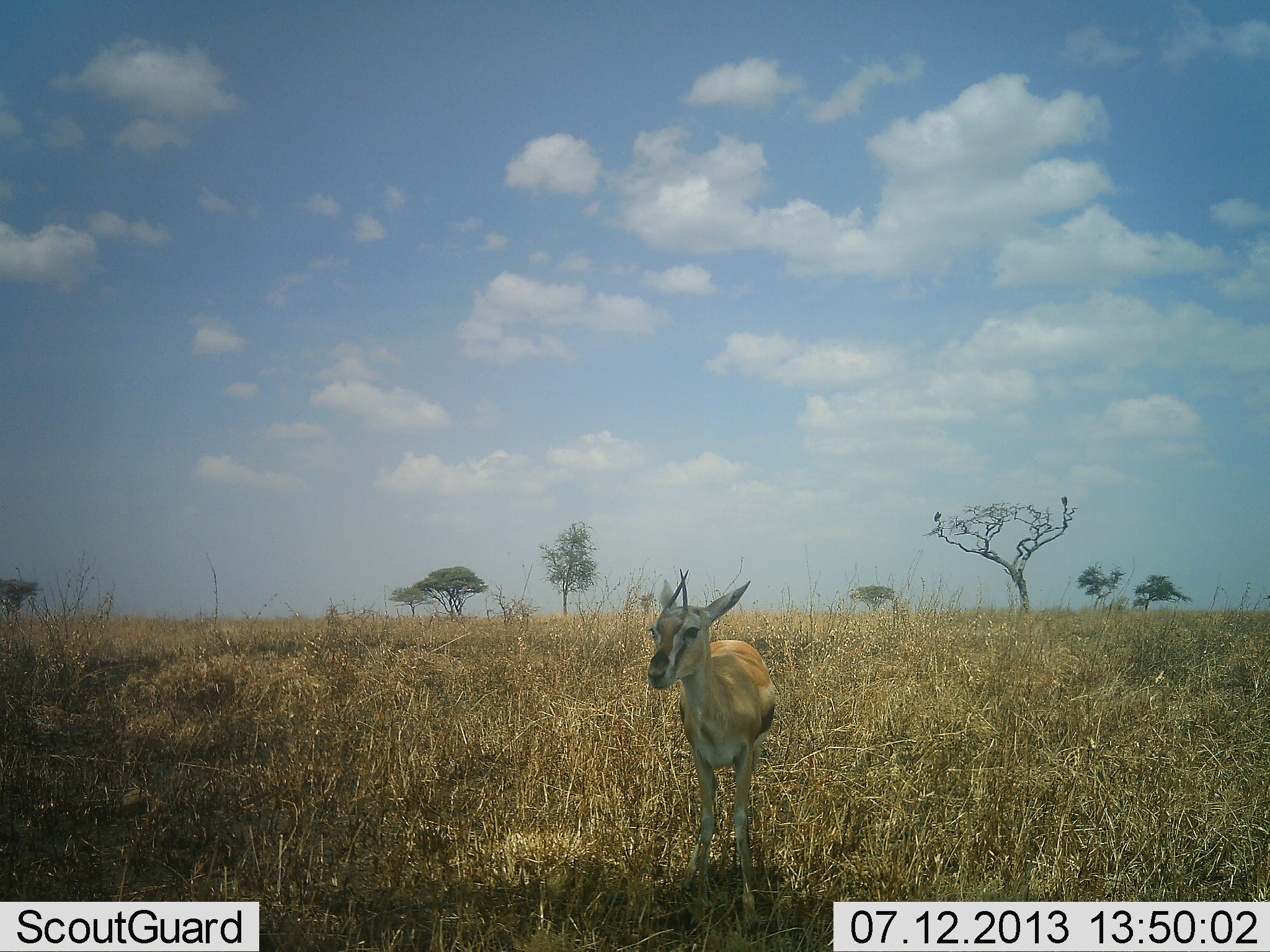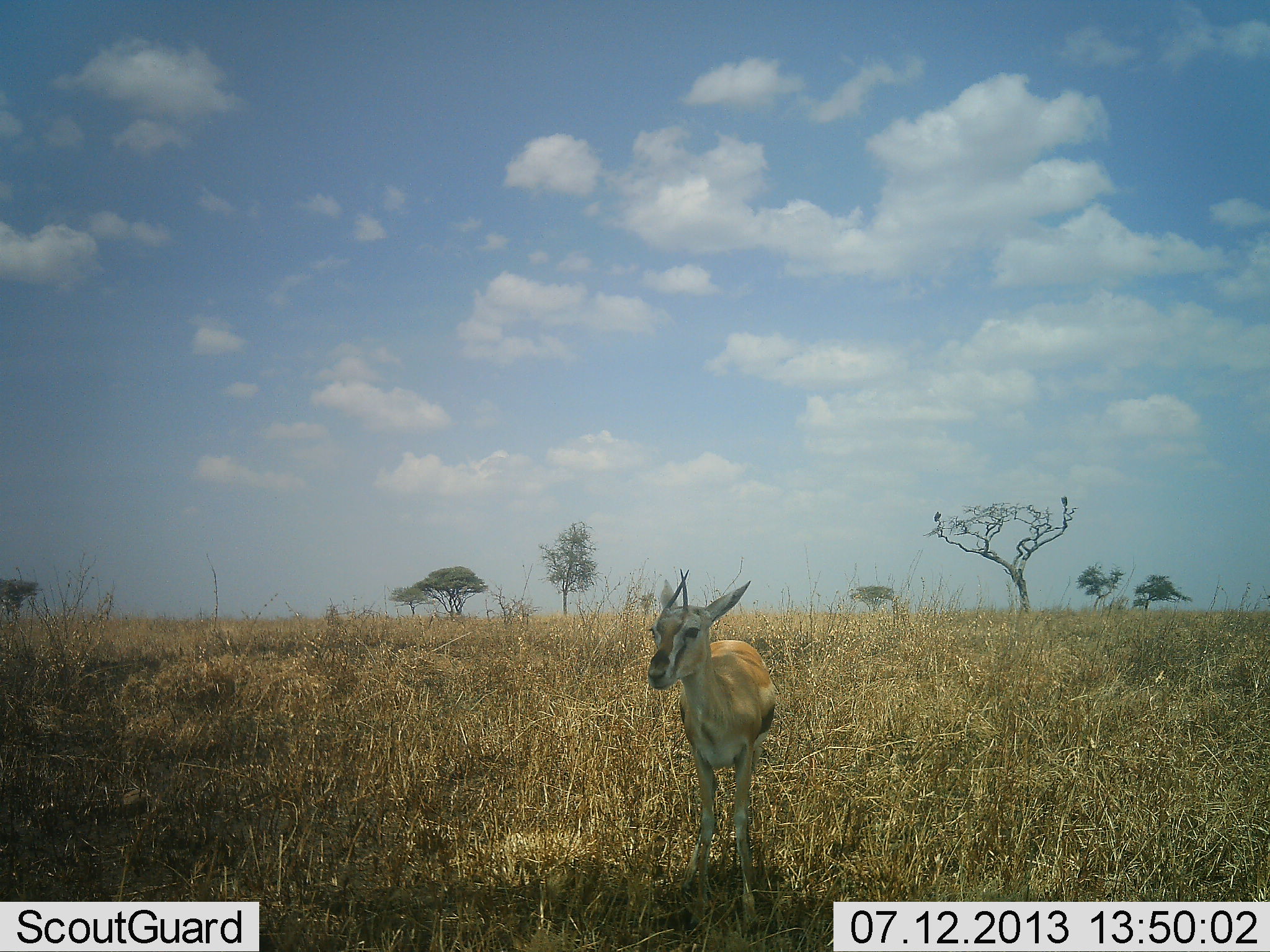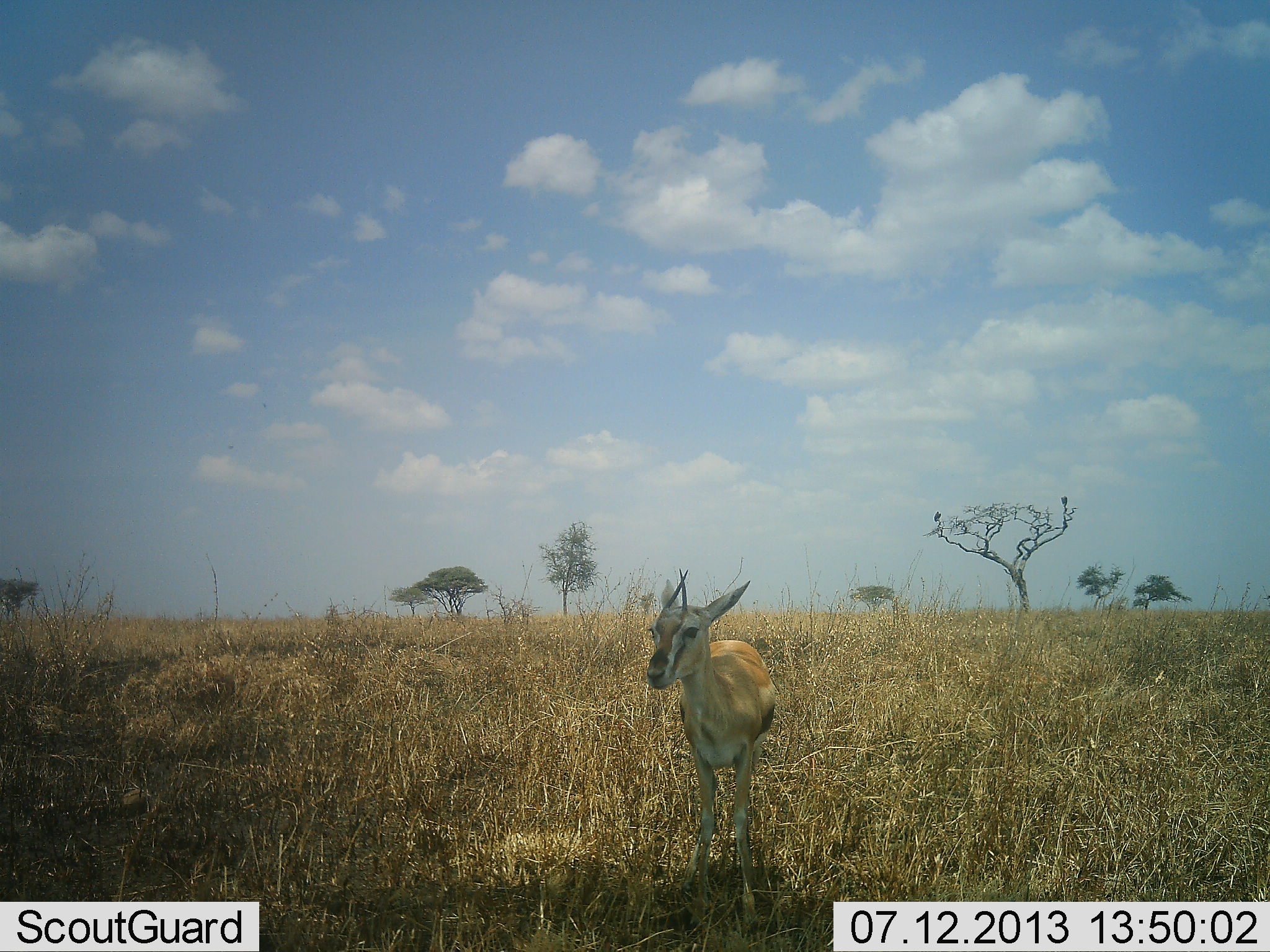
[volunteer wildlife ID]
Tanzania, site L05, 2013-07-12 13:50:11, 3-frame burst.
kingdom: Animalia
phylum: Chordata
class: Mammalia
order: Artiodactyla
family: Bovidae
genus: Eudorcas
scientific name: Eudorcas thomsonii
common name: thomson's gazelle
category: gazellethomsons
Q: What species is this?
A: Gazellethomsons (thomson's gazelle) (Eudorcas thomsonii).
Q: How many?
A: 1.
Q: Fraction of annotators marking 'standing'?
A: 100%.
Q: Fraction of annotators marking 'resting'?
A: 0%.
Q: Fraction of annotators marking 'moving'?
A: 0%.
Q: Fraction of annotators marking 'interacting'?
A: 0%.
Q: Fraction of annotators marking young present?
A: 0%.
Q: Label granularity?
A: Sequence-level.